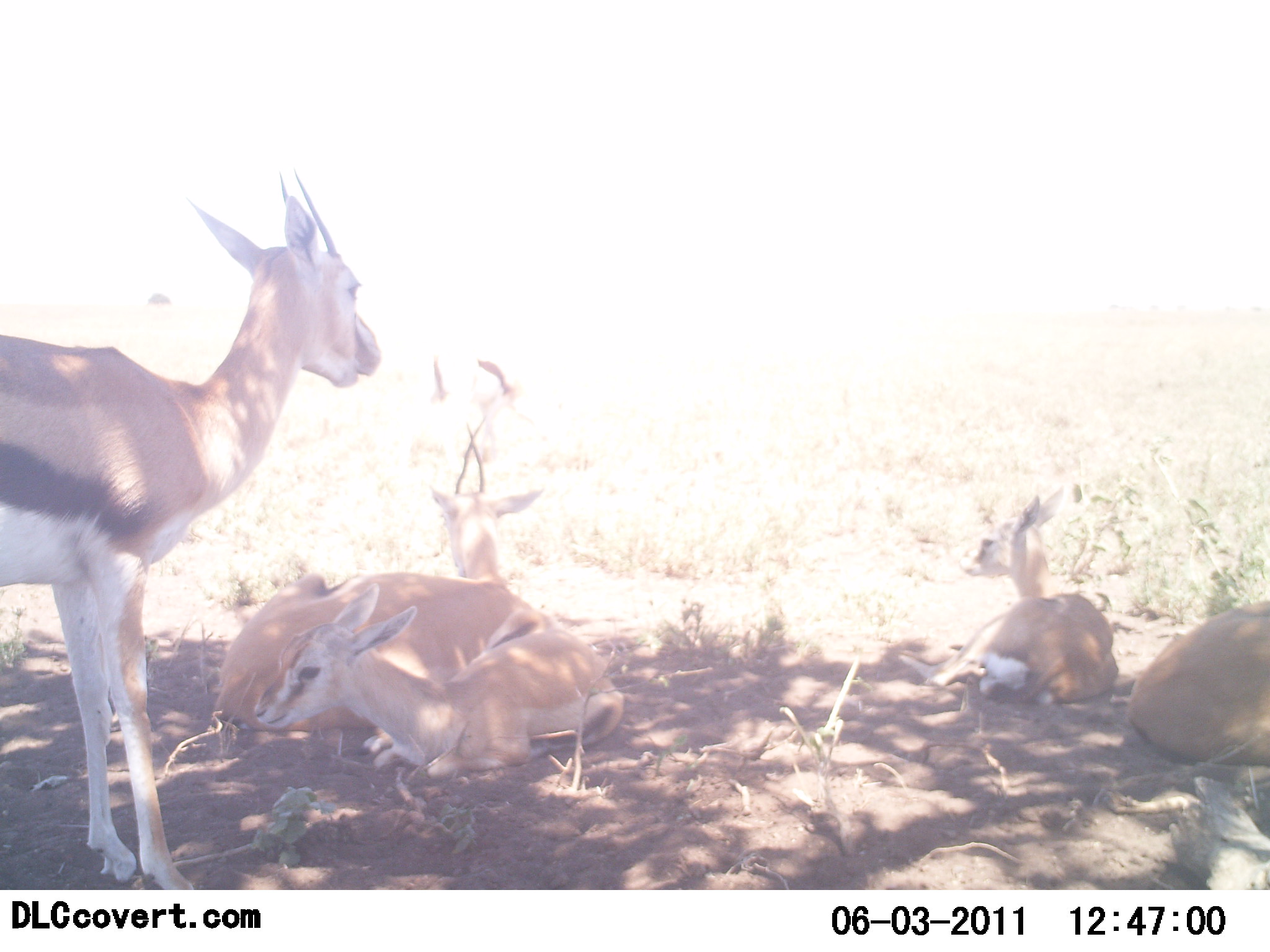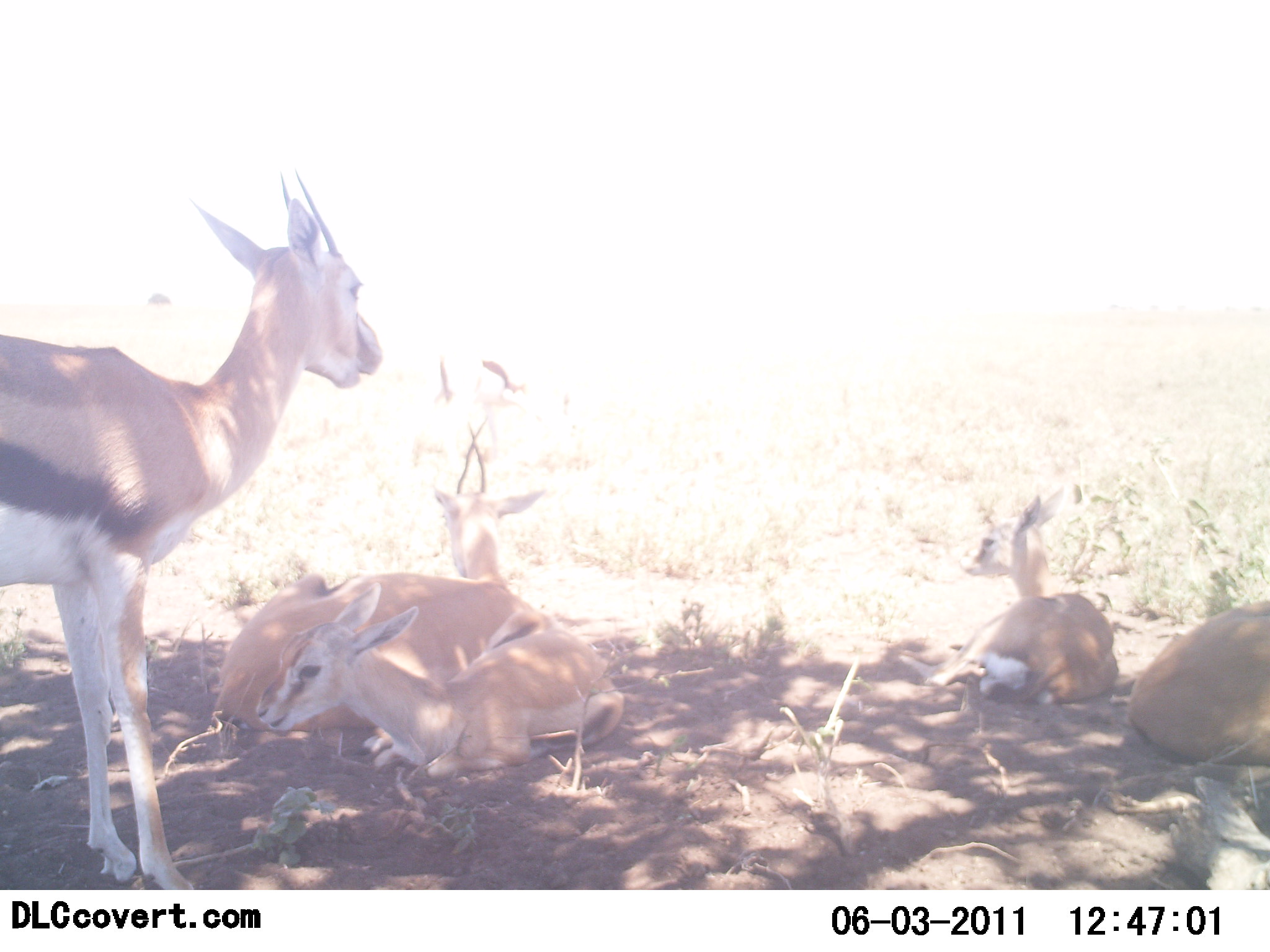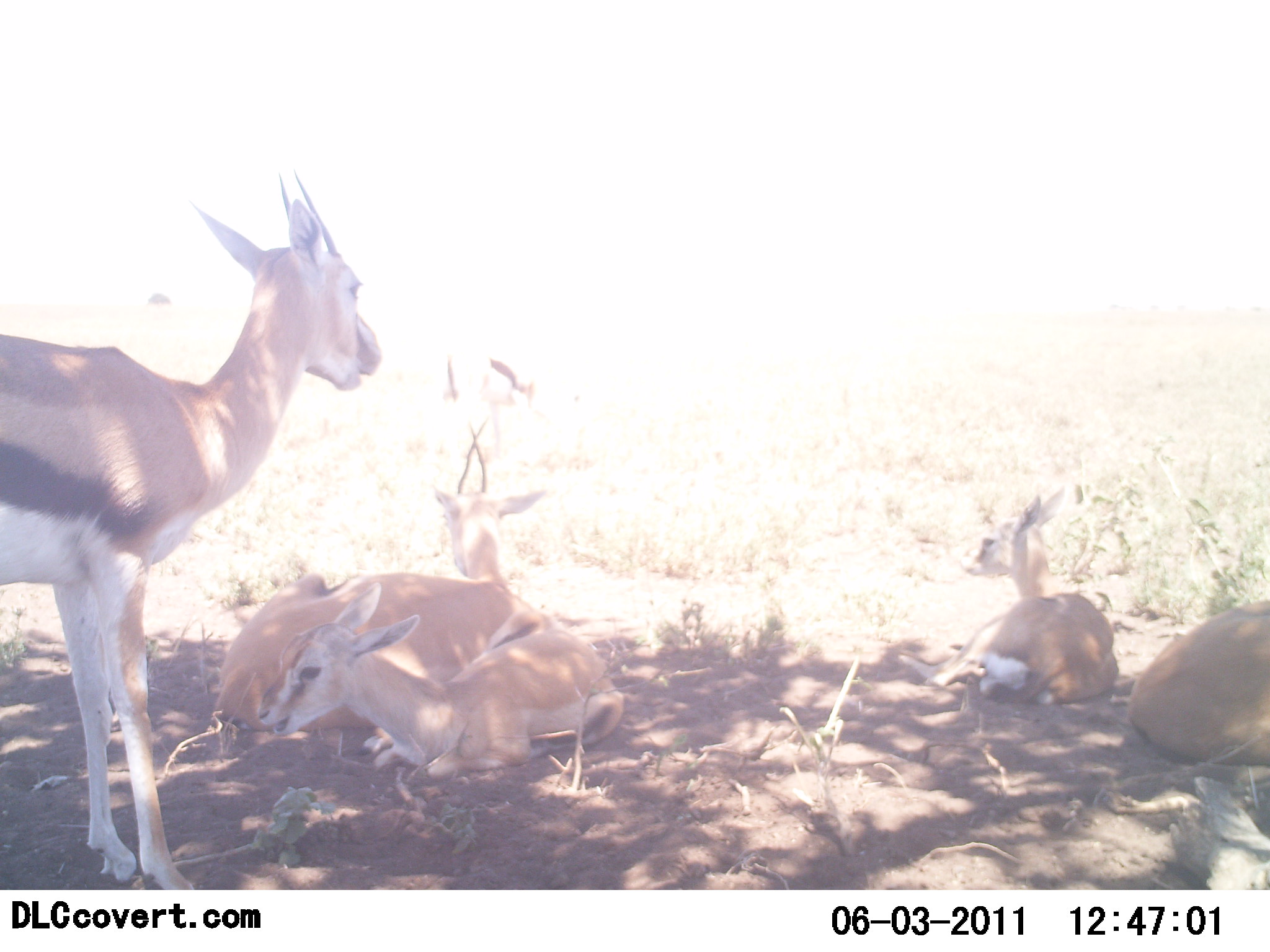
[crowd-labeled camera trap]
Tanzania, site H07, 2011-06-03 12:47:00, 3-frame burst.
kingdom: Animalia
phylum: Chordata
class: Mammalia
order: Artiodactyla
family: Bovidae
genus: Eudorcas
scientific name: Eudorcas thomsonii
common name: thomson's gazelle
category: gazellethomsons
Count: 5.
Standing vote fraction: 54%.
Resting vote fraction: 100%.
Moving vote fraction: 0%.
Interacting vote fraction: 0%.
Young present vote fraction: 46%.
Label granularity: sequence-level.